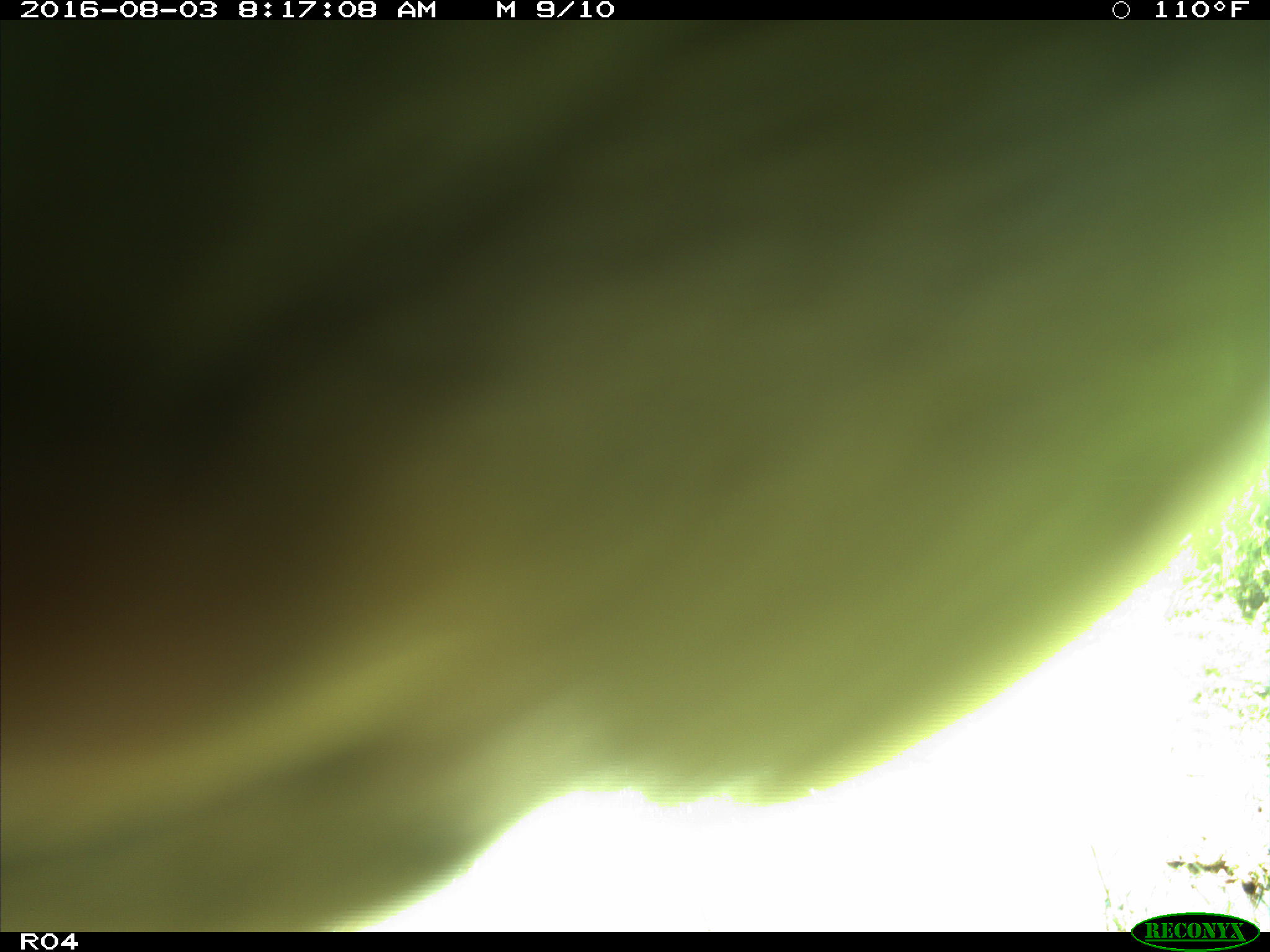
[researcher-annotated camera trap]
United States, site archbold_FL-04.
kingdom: Animalia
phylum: Chordata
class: Mammalia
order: Artiodactyla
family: Bovidae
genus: Bos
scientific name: Bos taurus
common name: domestic cow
Bos taurus (domestic cow).